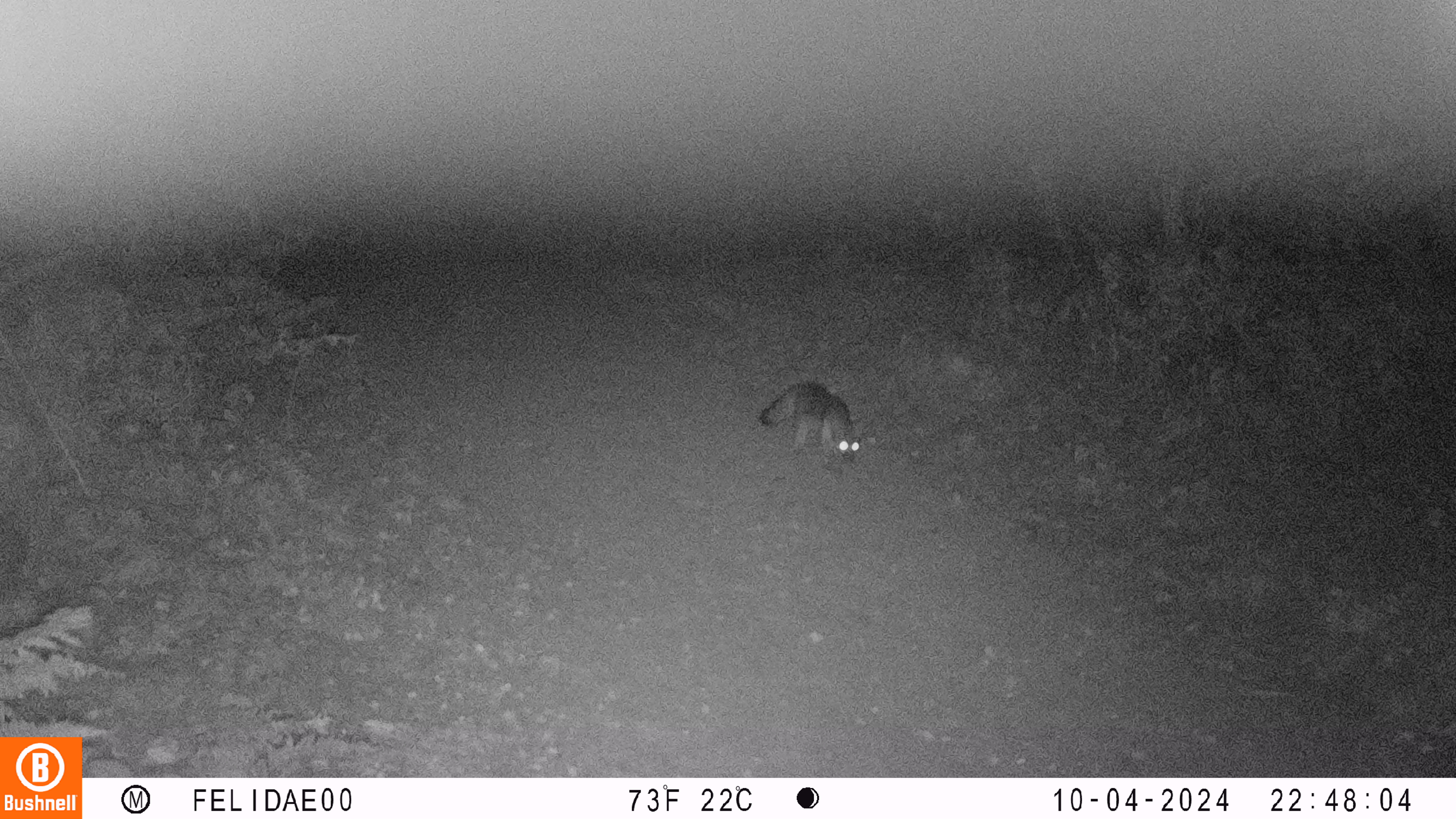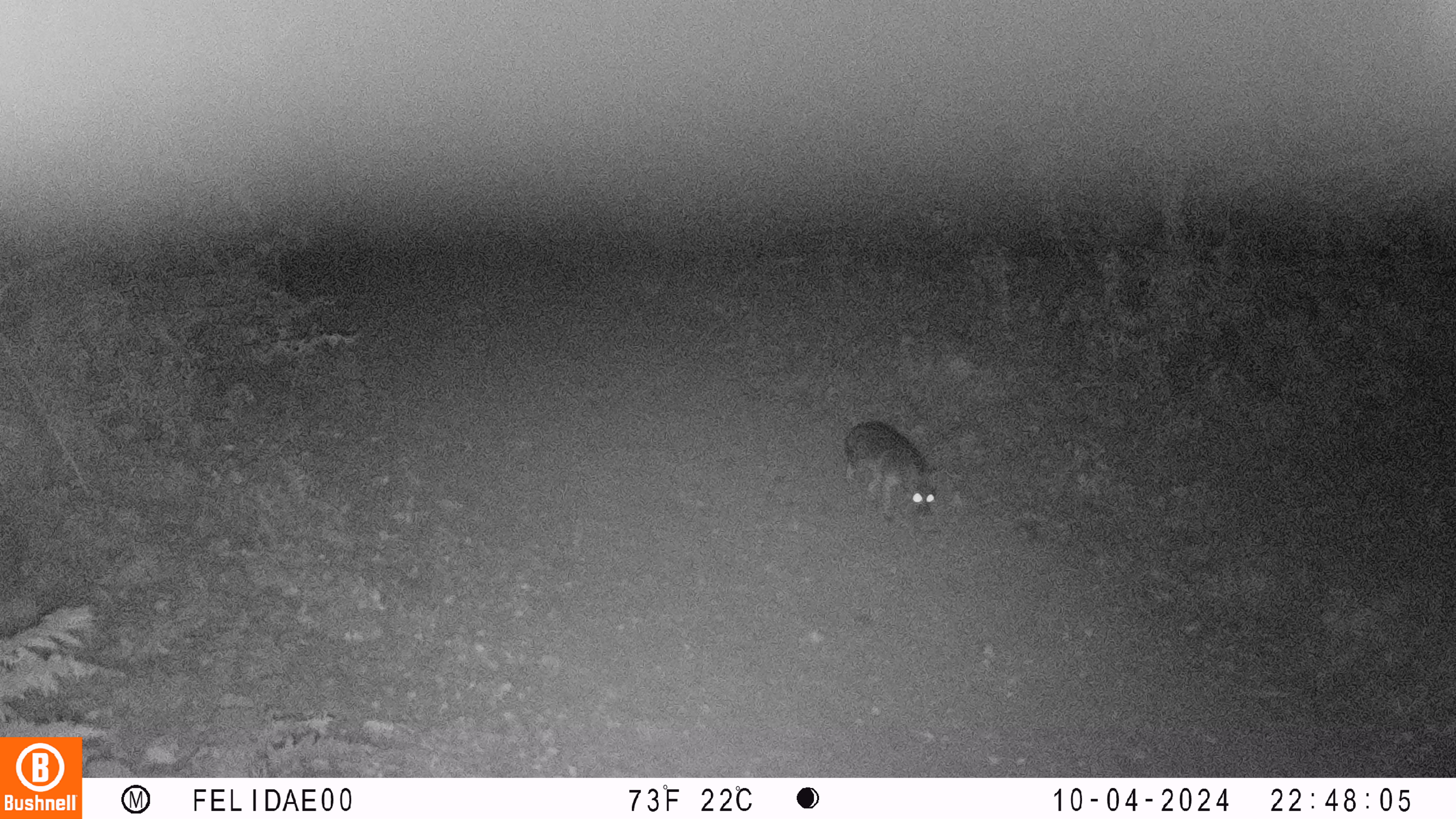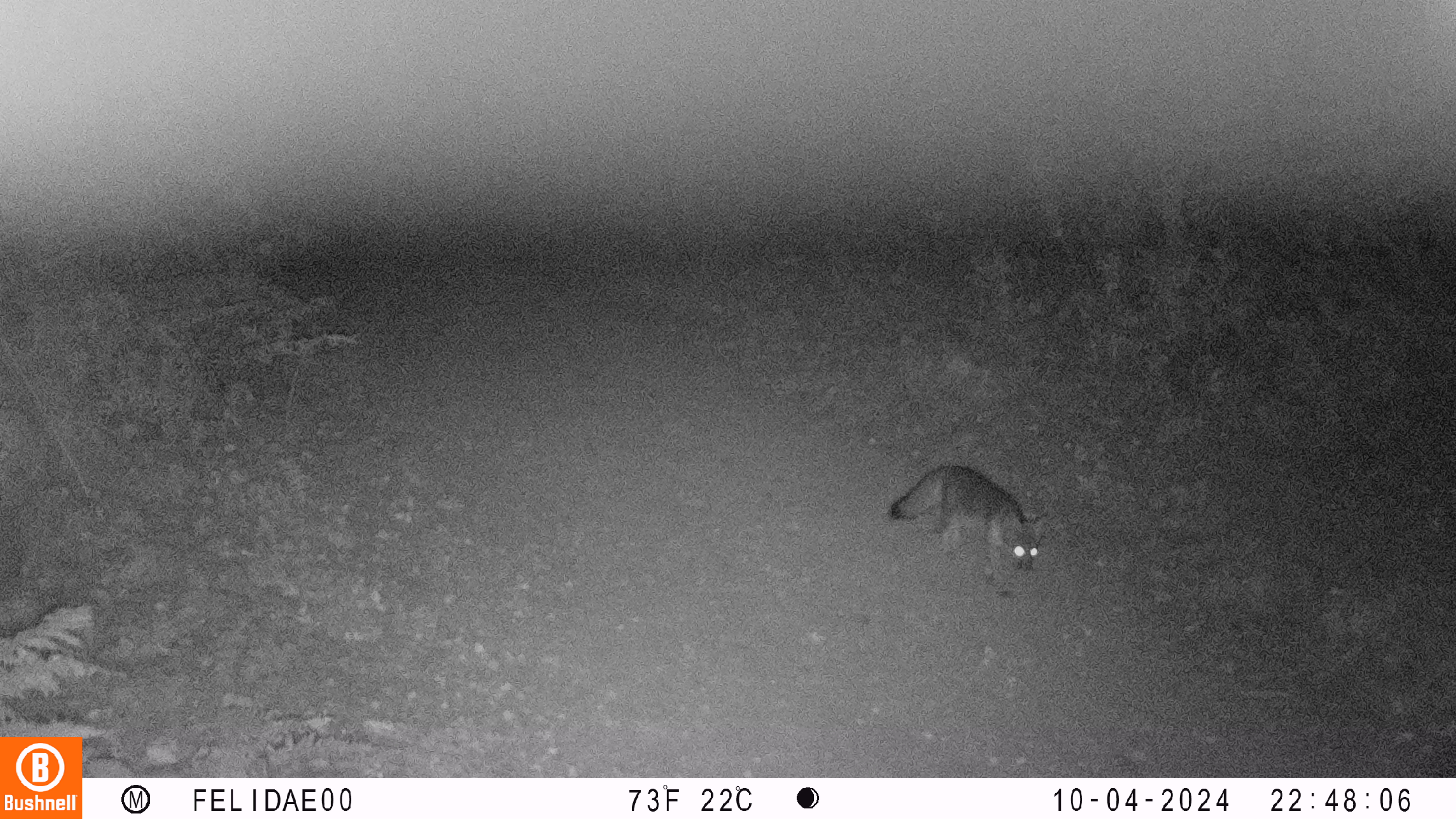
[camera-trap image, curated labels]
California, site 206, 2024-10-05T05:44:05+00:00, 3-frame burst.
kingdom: Animalia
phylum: Chordata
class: Mammalia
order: Carnivora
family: Canidae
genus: Urocyon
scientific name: Urocyon cinereoargenteus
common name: gray fox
Gray fox (Urocyon cinereoargenteus).